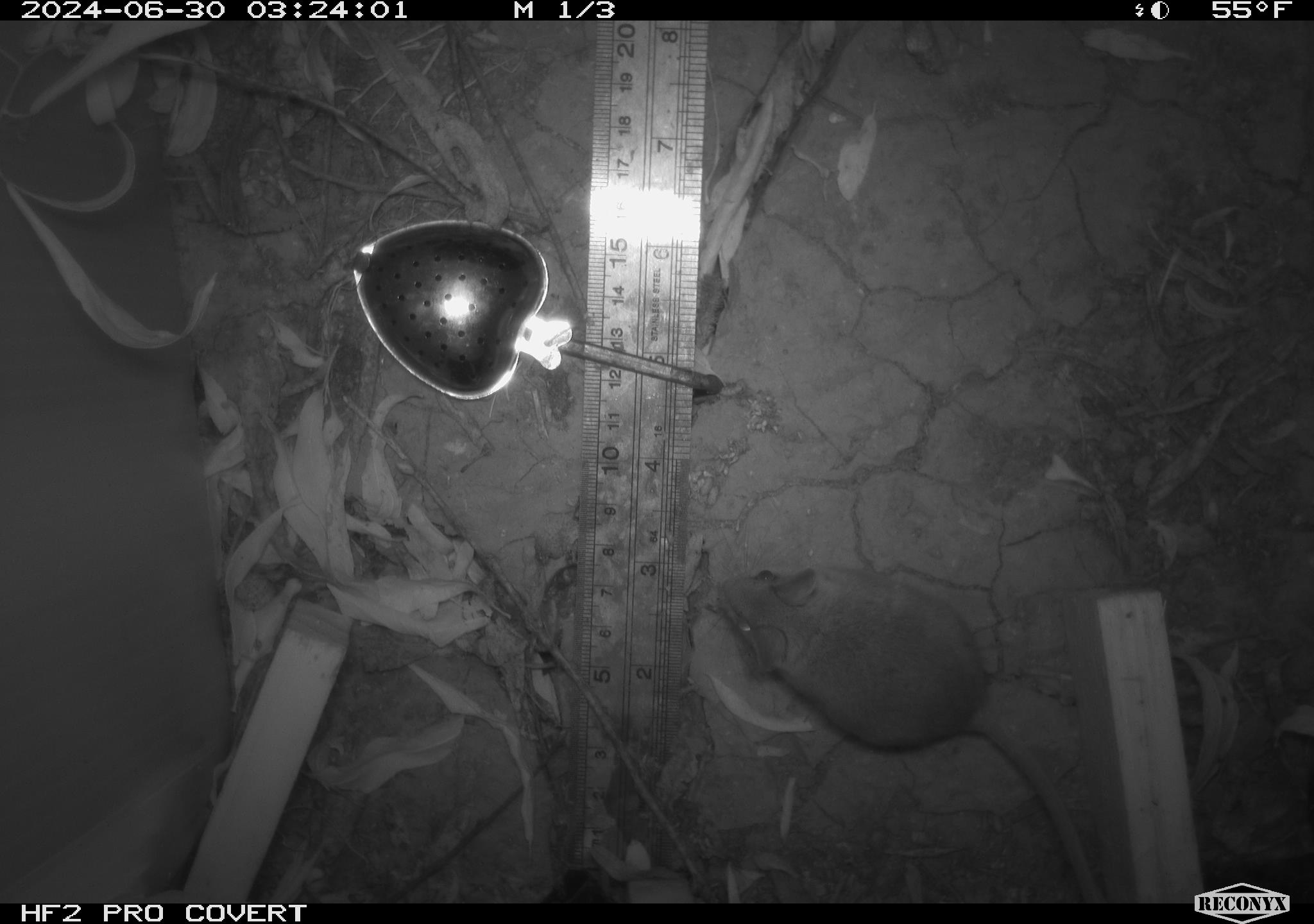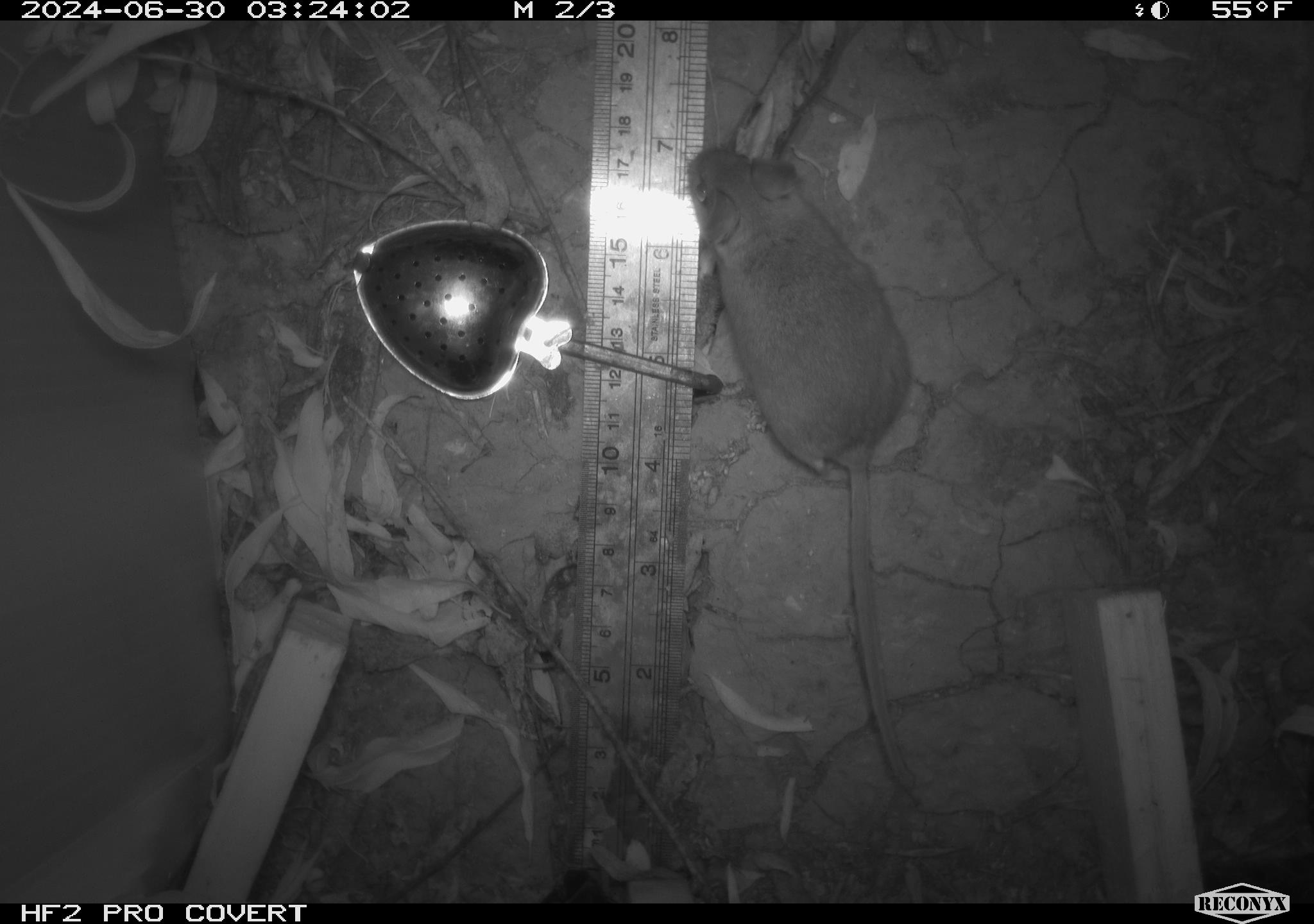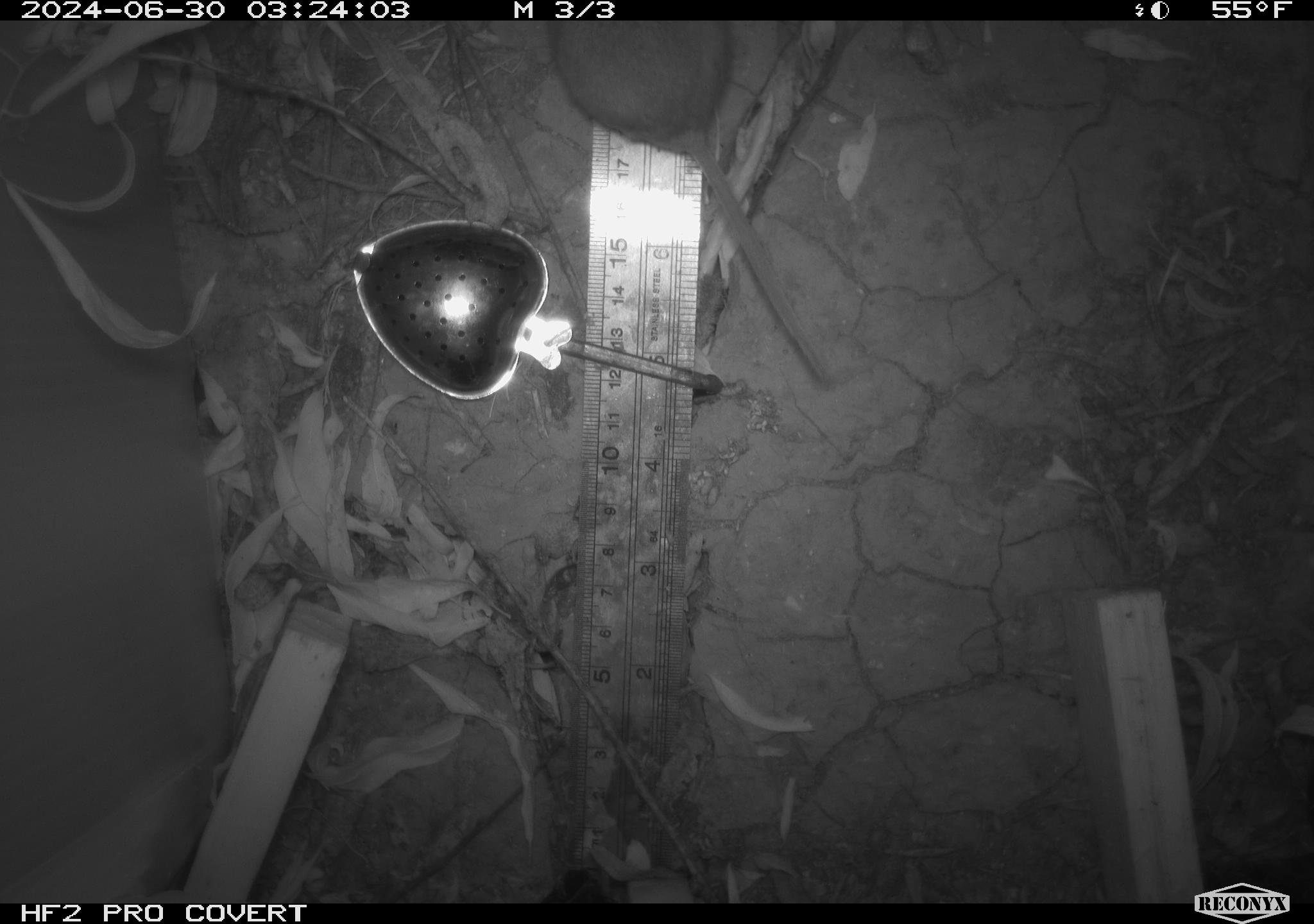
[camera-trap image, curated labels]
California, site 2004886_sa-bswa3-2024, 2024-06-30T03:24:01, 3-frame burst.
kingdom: Animalia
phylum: Chordata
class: Mammalia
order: Rodentia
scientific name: Rodentia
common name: mouse species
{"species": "mouse species (Rodentia)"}